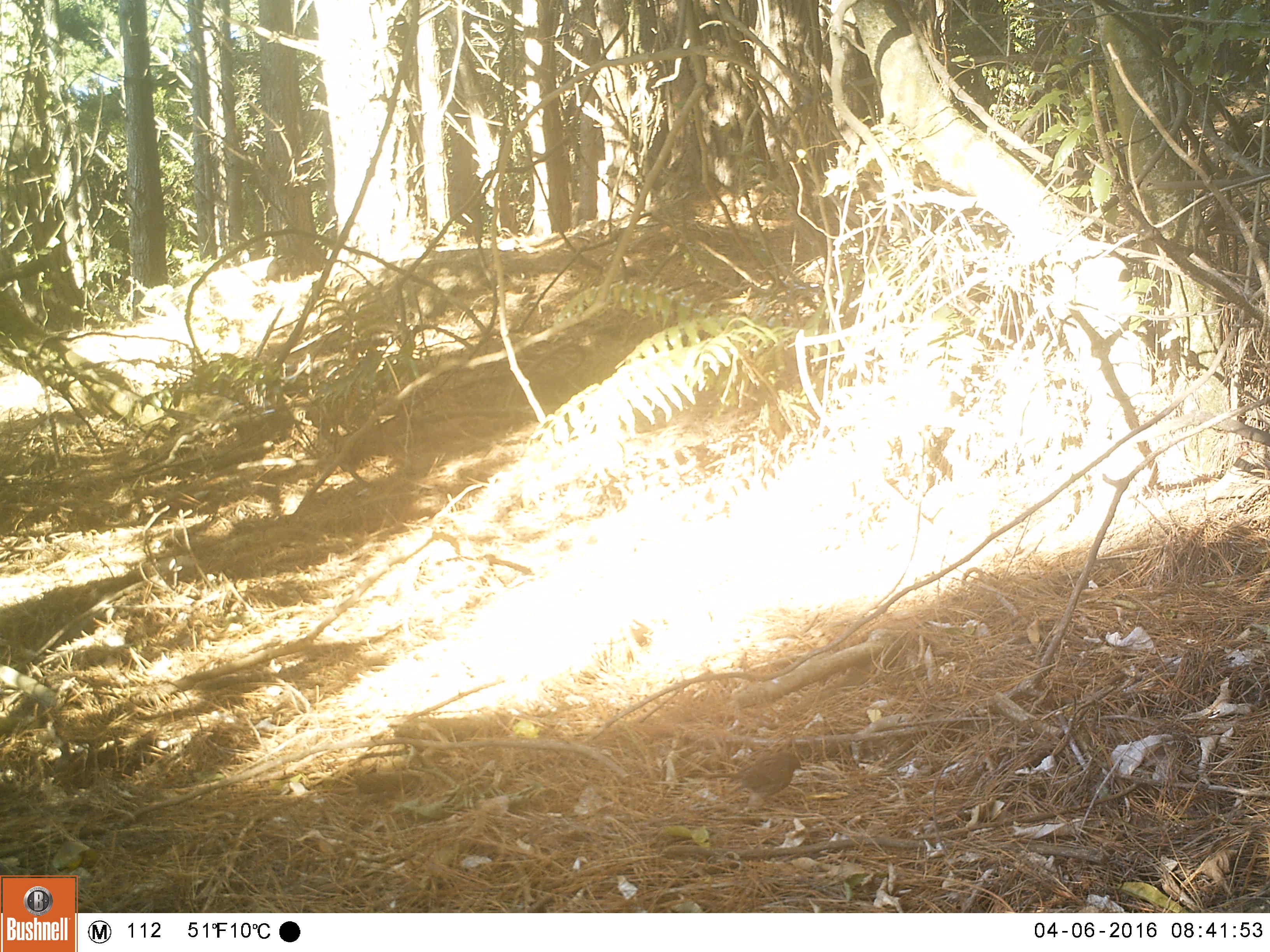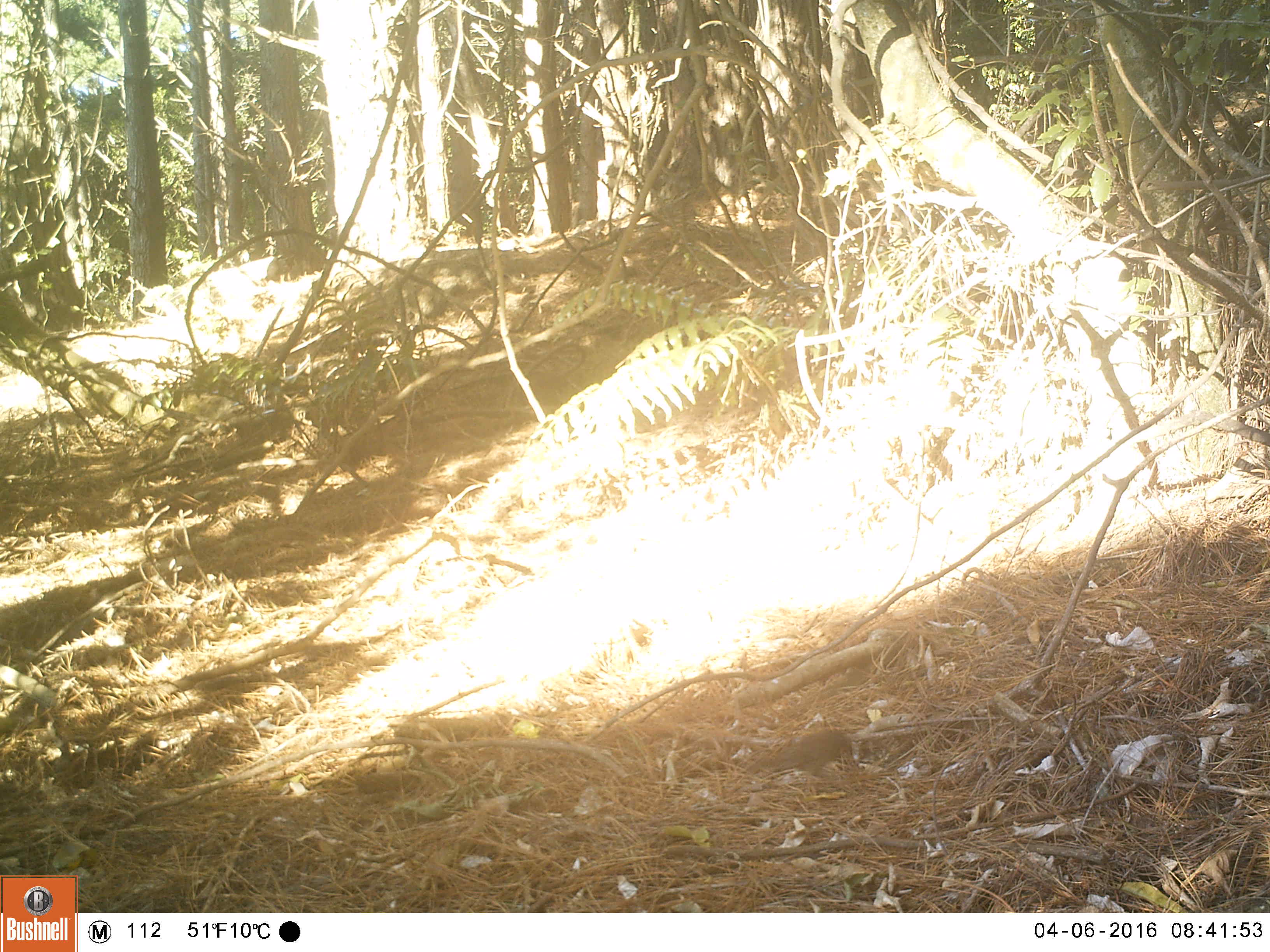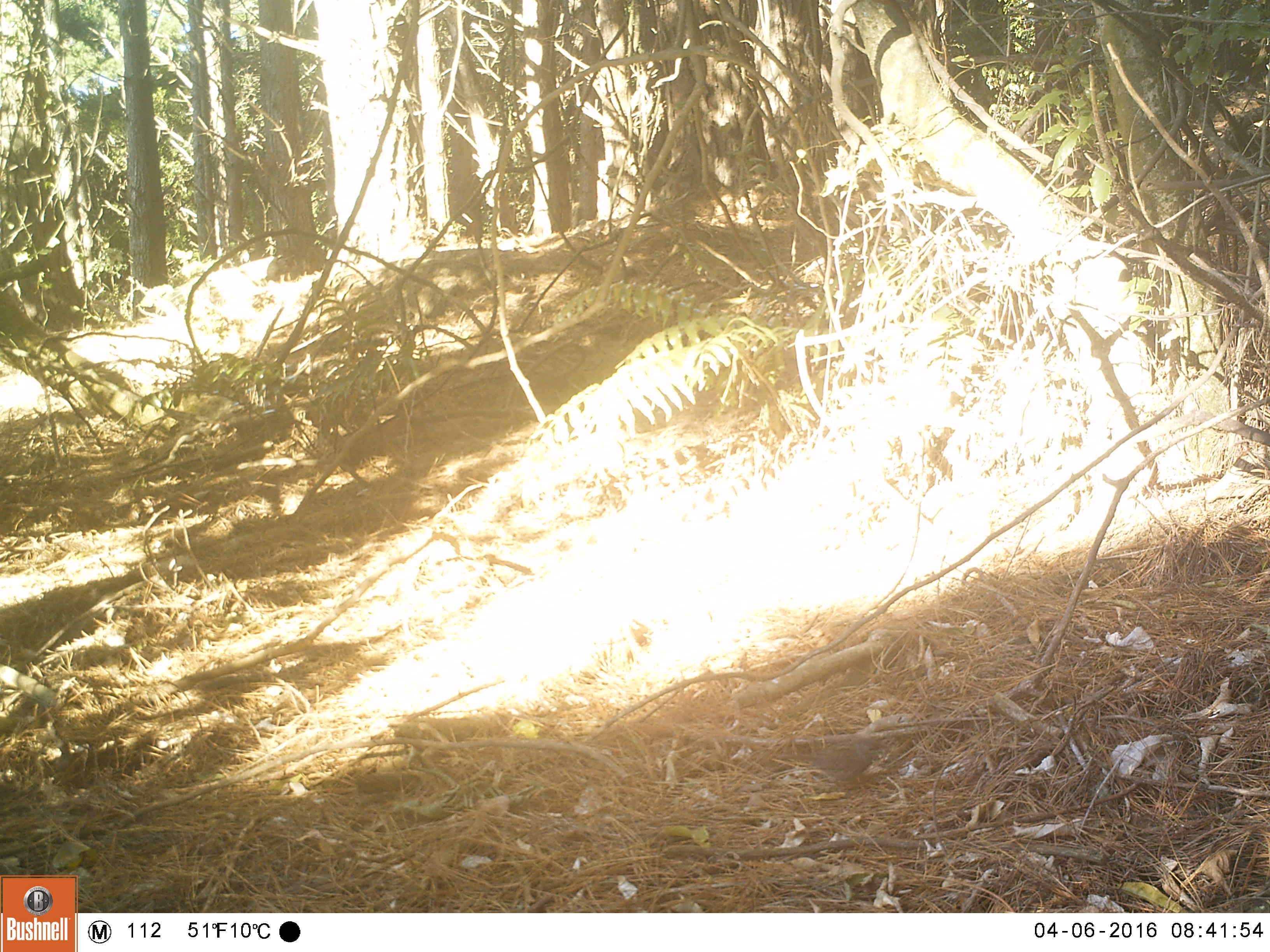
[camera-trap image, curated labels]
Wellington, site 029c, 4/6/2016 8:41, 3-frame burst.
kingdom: Animalia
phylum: Chordata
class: Aves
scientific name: Aves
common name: bird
Bird (Aves).